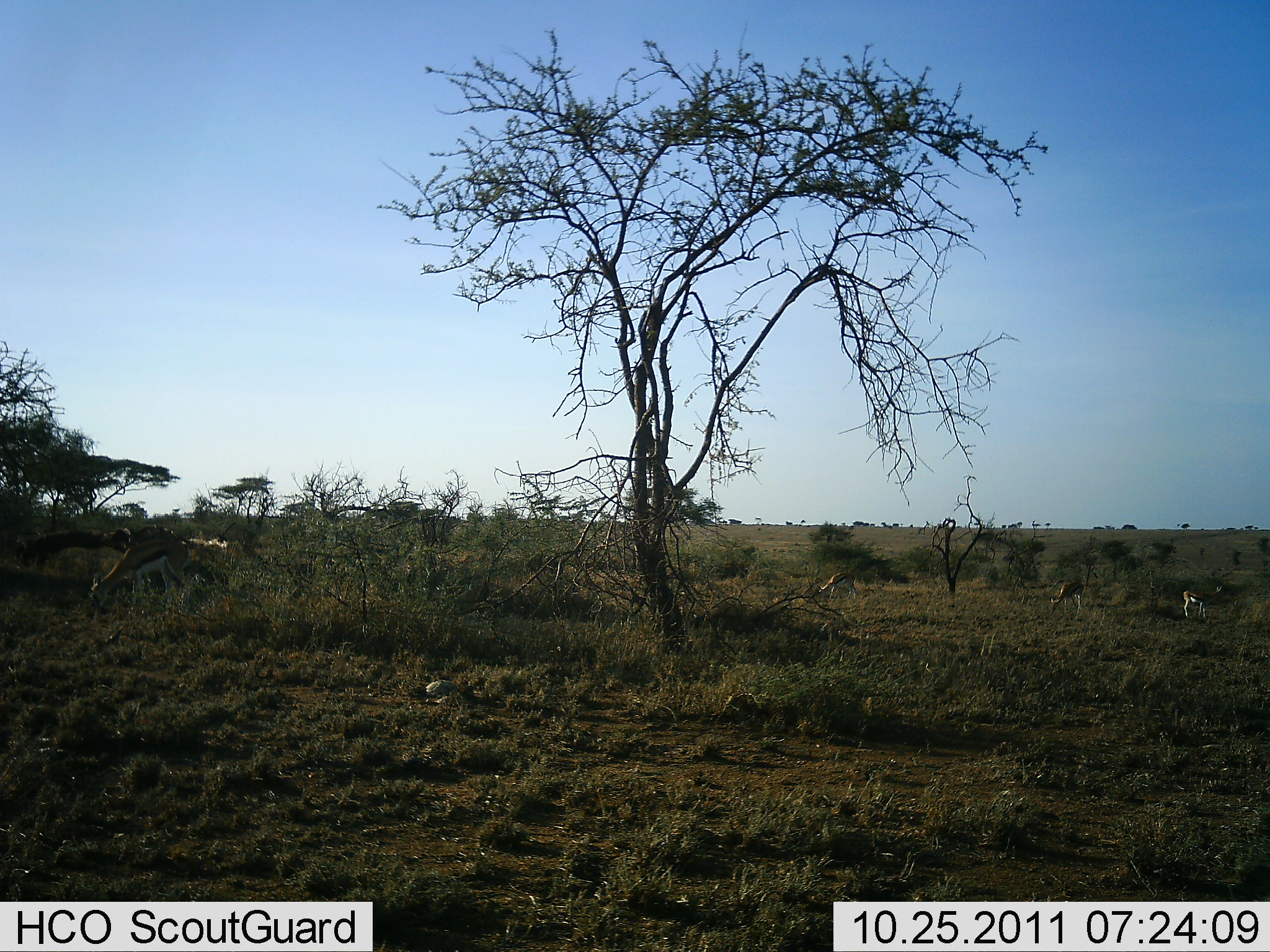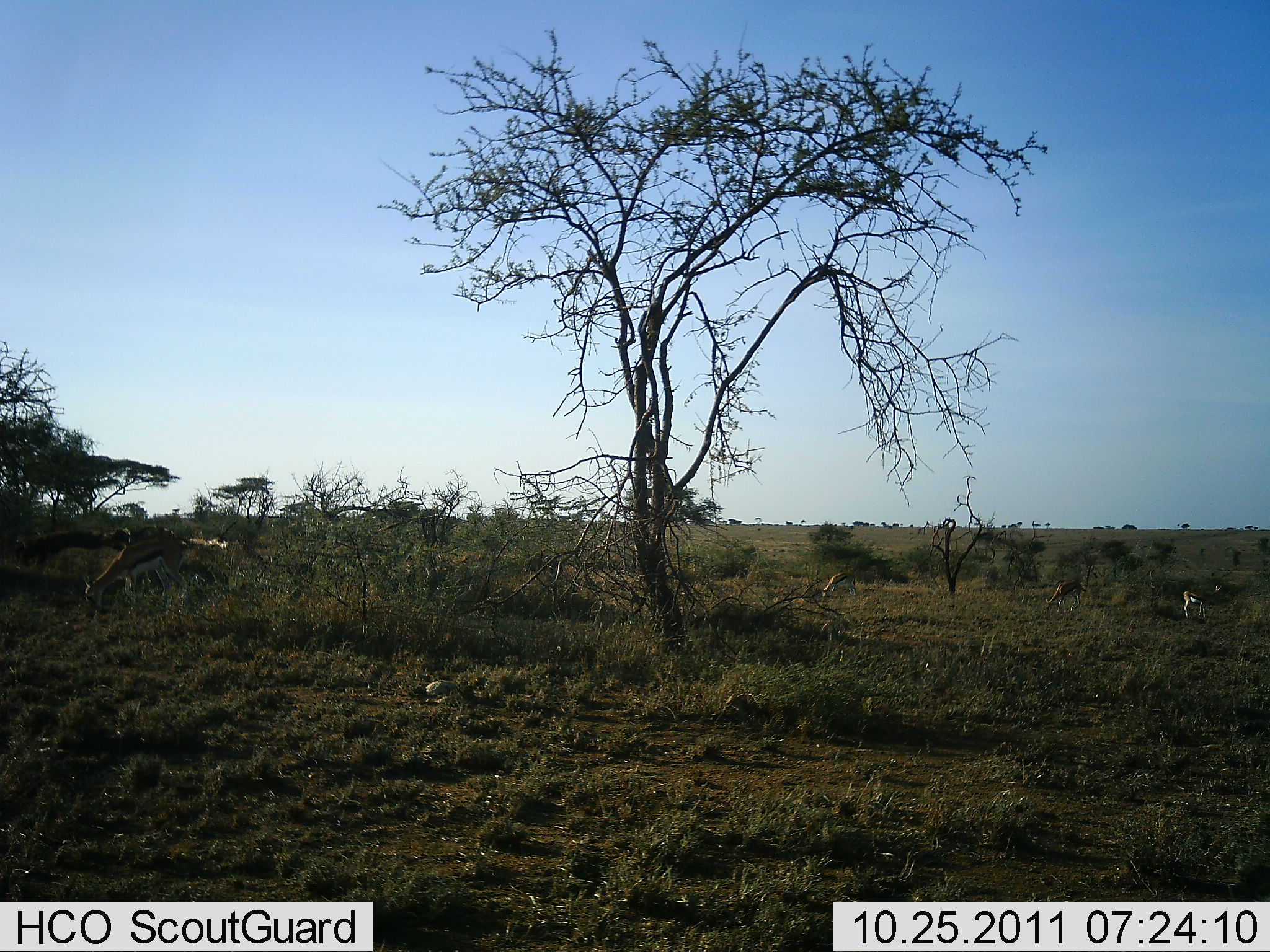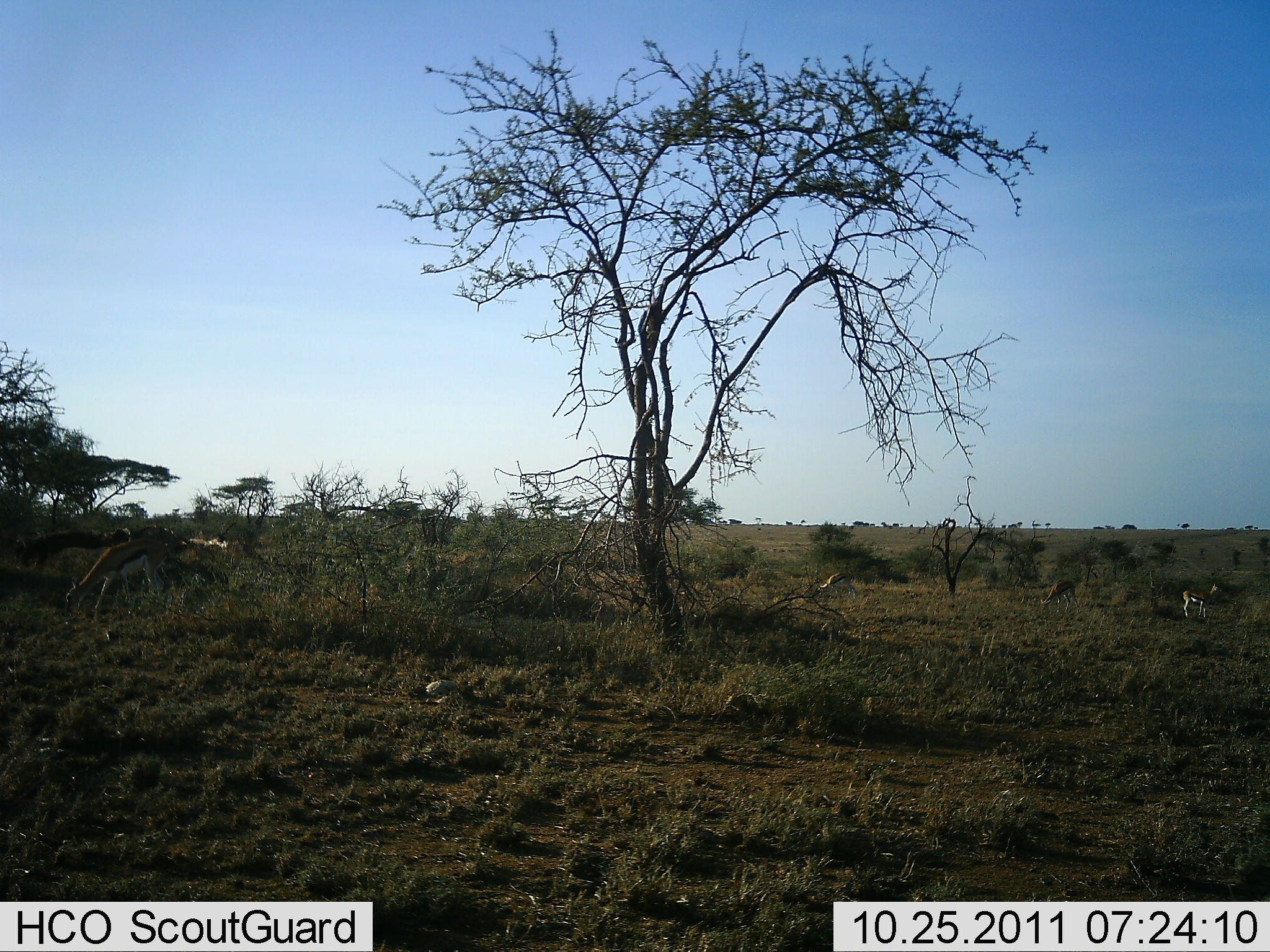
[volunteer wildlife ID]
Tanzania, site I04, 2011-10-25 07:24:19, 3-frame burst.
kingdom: Animalia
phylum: Chordata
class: Mammalia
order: Artiodactyla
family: Bovidae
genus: Eudorcas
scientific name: Eudorcas thomsonii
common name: thomson's gazelle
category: gazellethomsons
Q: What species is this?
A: Gazellethomsons (thomson's gazelle) (Eudorcas thomsonii).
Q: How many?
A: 4.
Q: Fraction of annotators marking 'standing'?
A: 40%.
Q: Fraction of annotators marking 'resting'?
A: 0%.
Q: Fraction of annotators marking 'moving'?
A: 13%.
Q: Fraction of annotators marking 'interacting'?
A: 0%.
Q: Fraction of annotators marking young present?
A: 0%.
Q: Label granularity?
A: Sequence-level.